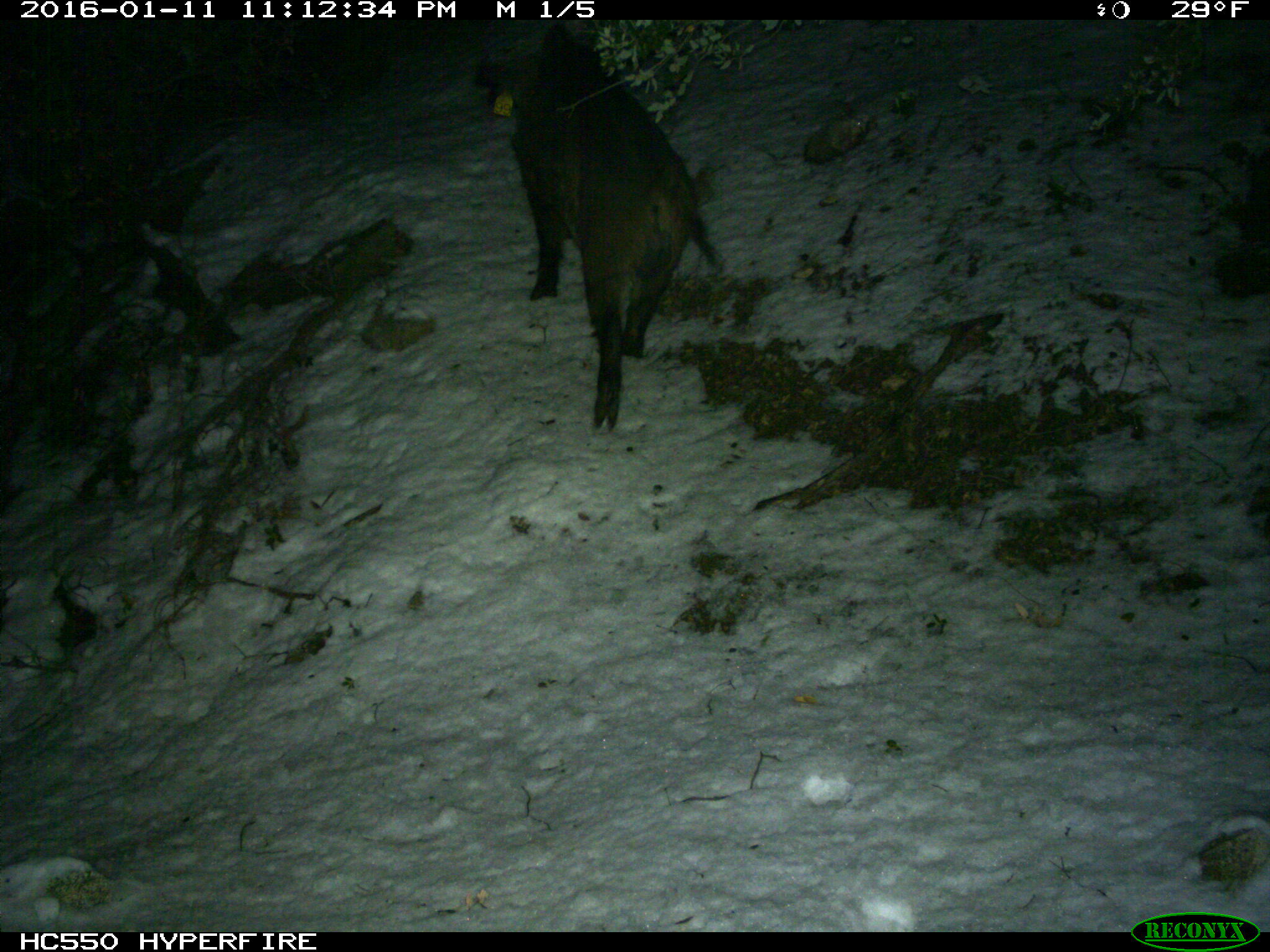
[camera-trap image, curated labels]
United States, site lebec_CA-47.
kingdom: Animalia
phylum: Chordata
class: Mammalia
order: Artiodactyla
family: Suidae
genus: Sus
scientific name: Sus scrofa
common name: wild boar